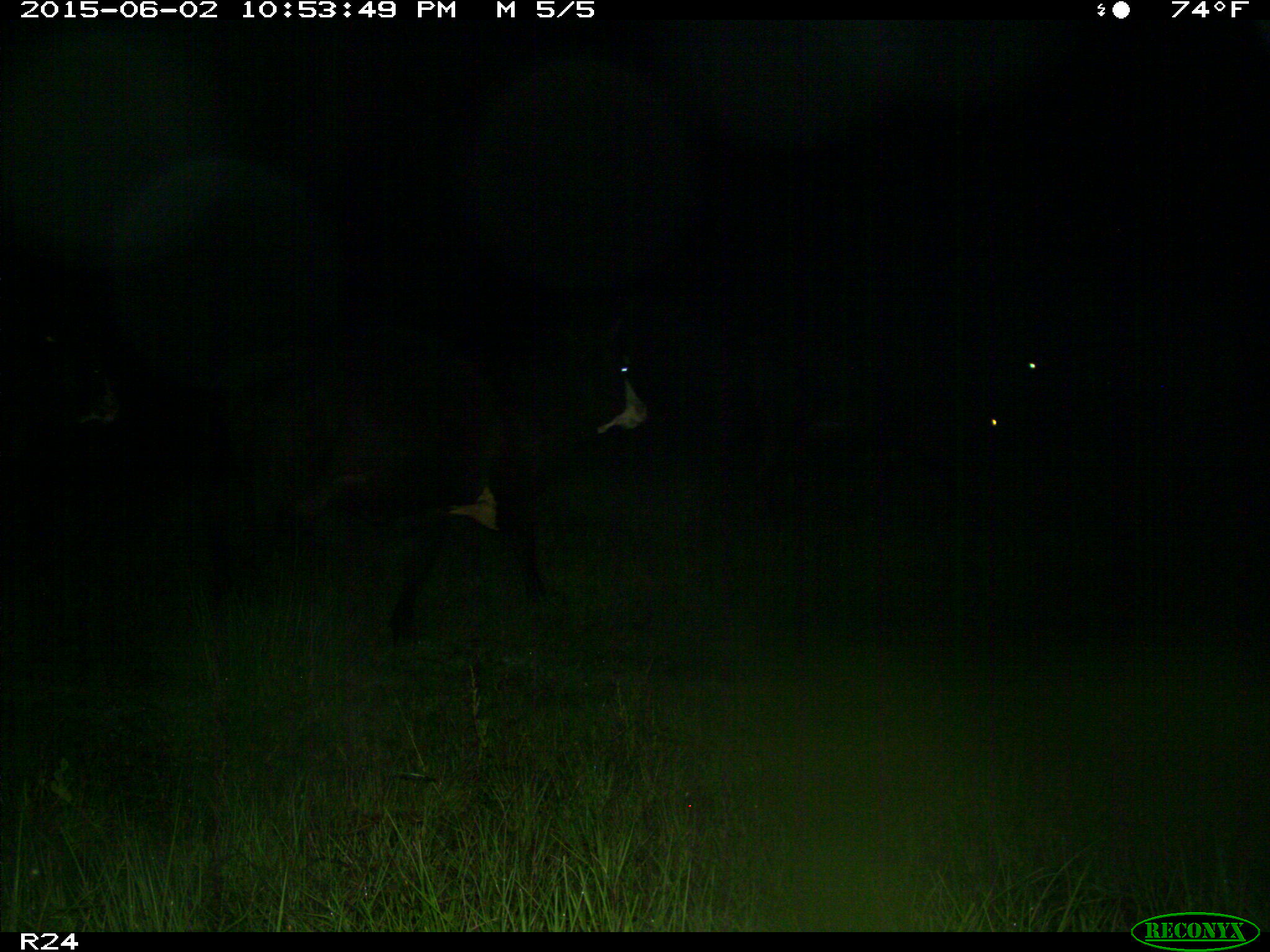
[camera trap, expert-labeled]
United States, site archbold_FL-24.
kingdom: Animalia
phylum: Chordata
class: Mammalia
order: Artiodactyla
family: Bovidae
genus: Bos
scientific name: Bos taurus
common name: domestic cow